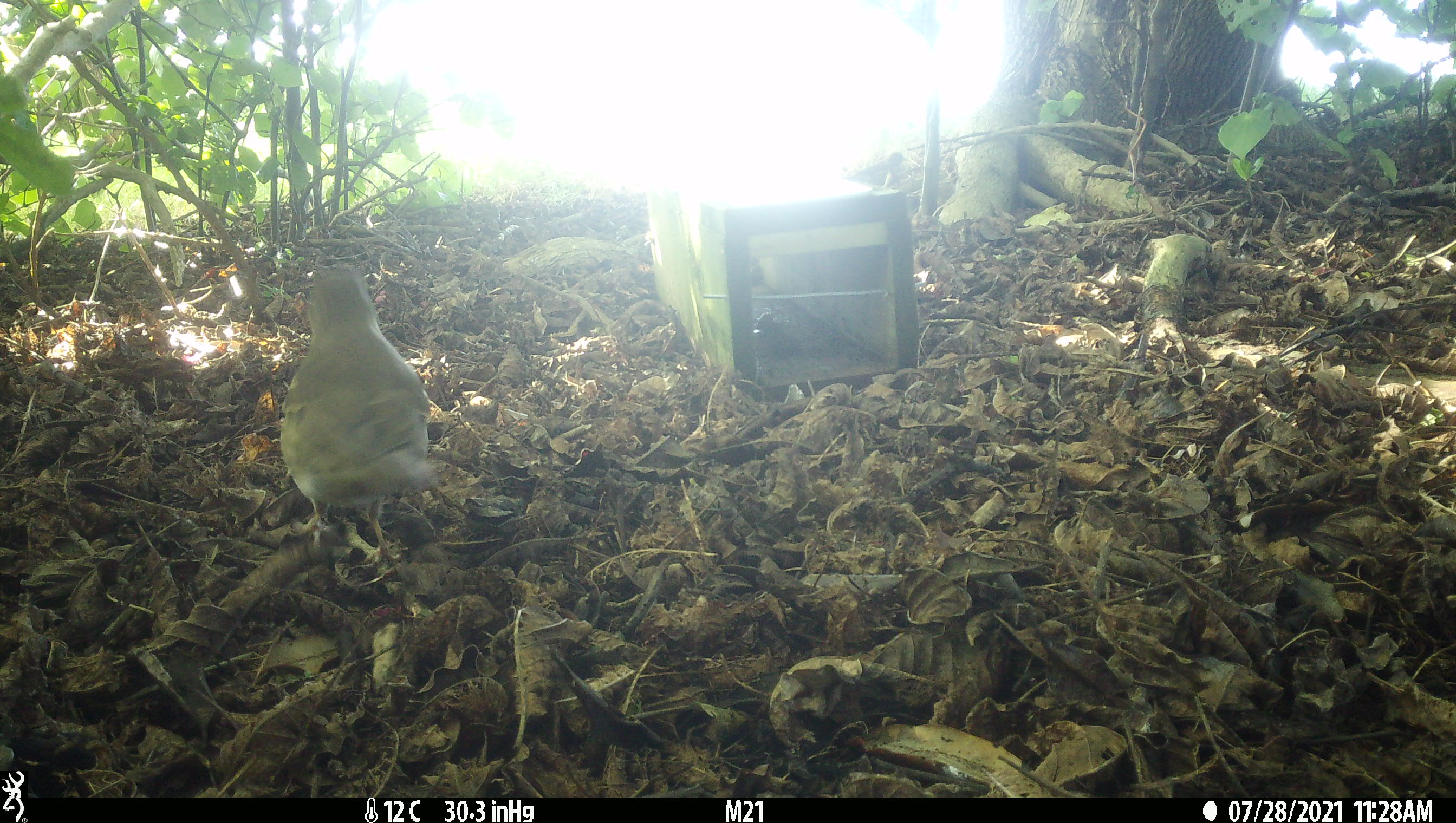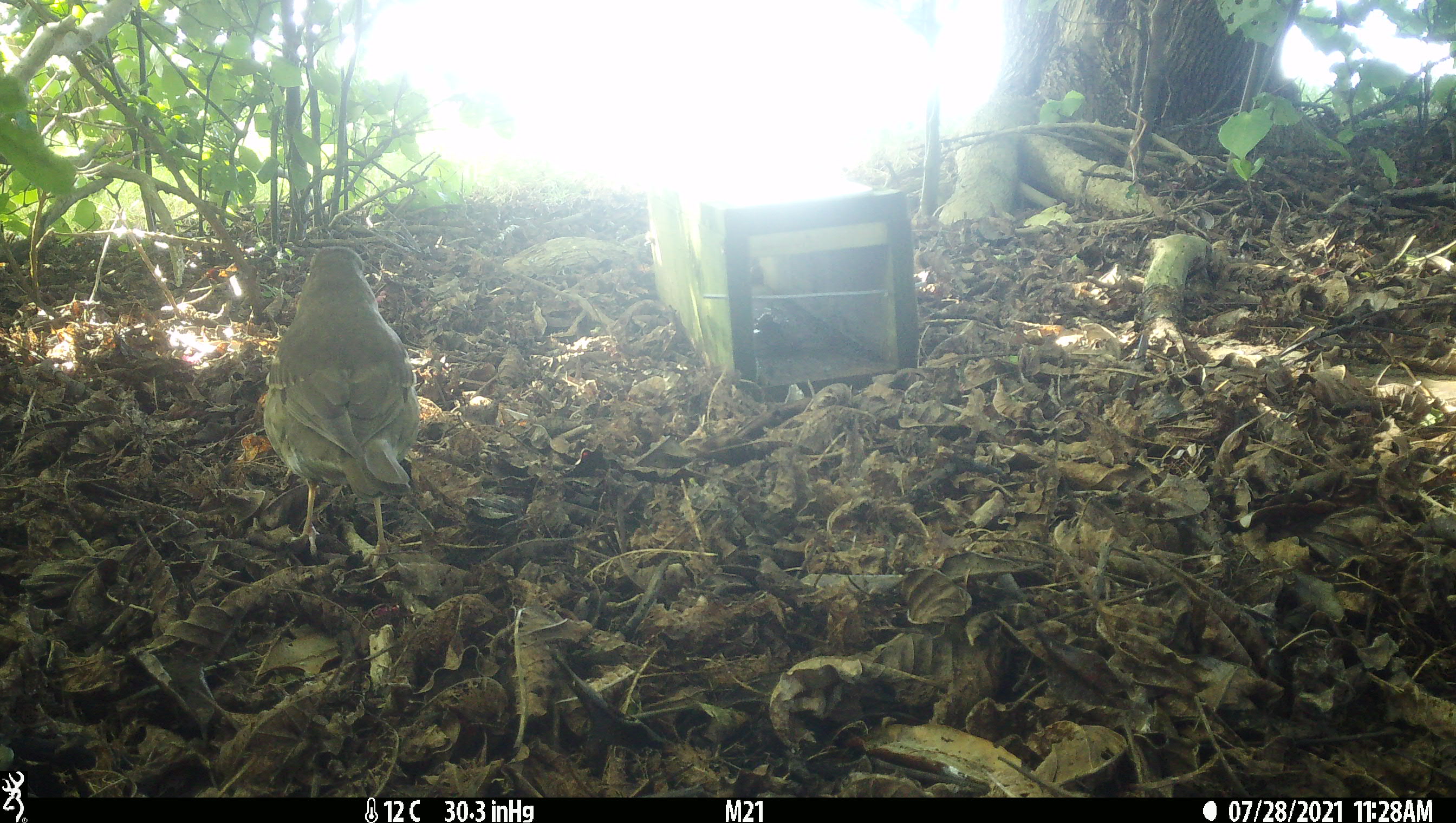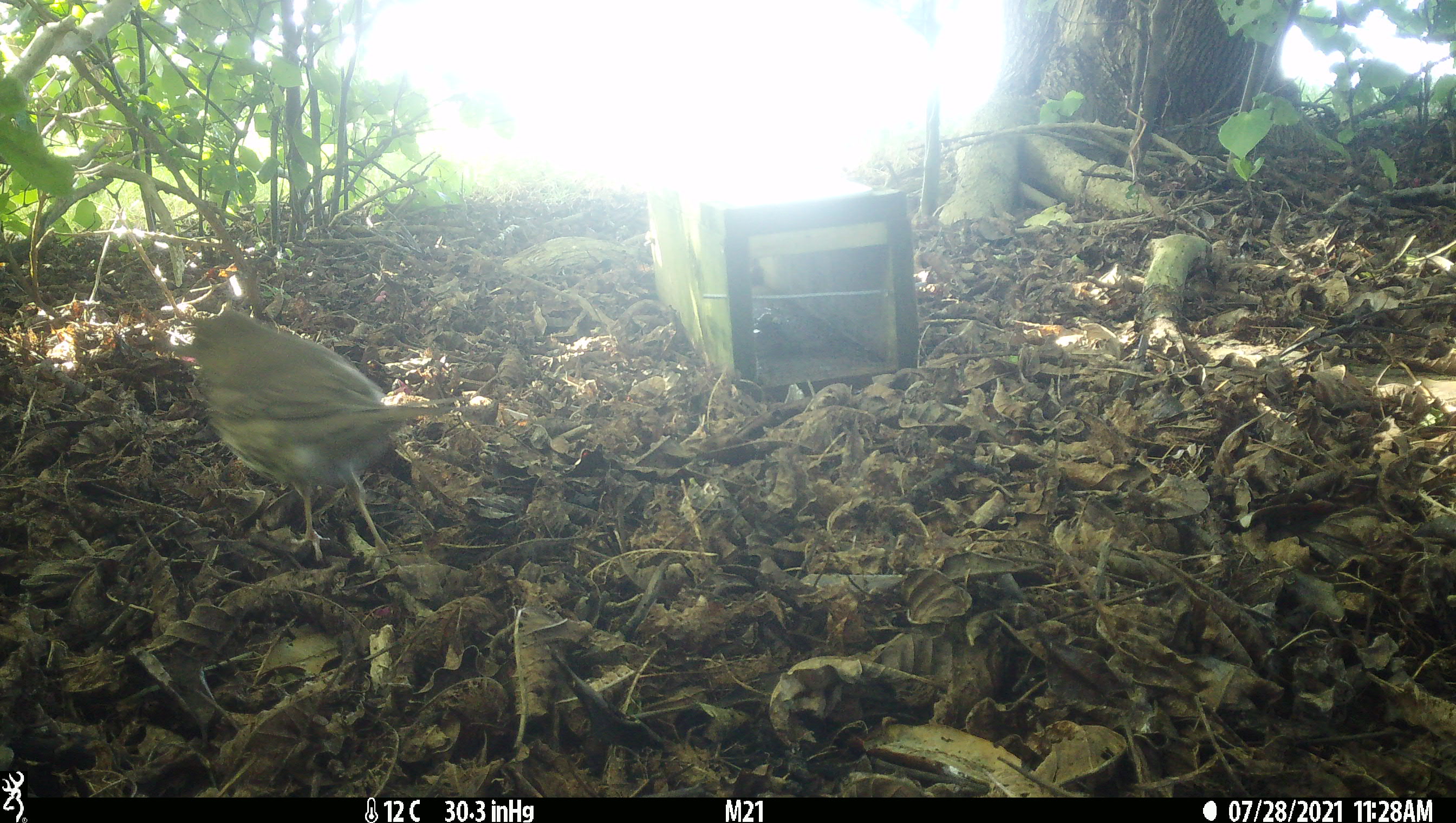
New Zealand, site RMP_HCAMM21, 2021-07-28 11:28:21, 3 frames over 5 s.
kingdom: Animalia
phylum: Chordata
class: Aves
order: Passeriformes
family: Turdidae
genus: Turdus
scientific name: Turdus philomelos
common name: song thrush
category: thrush